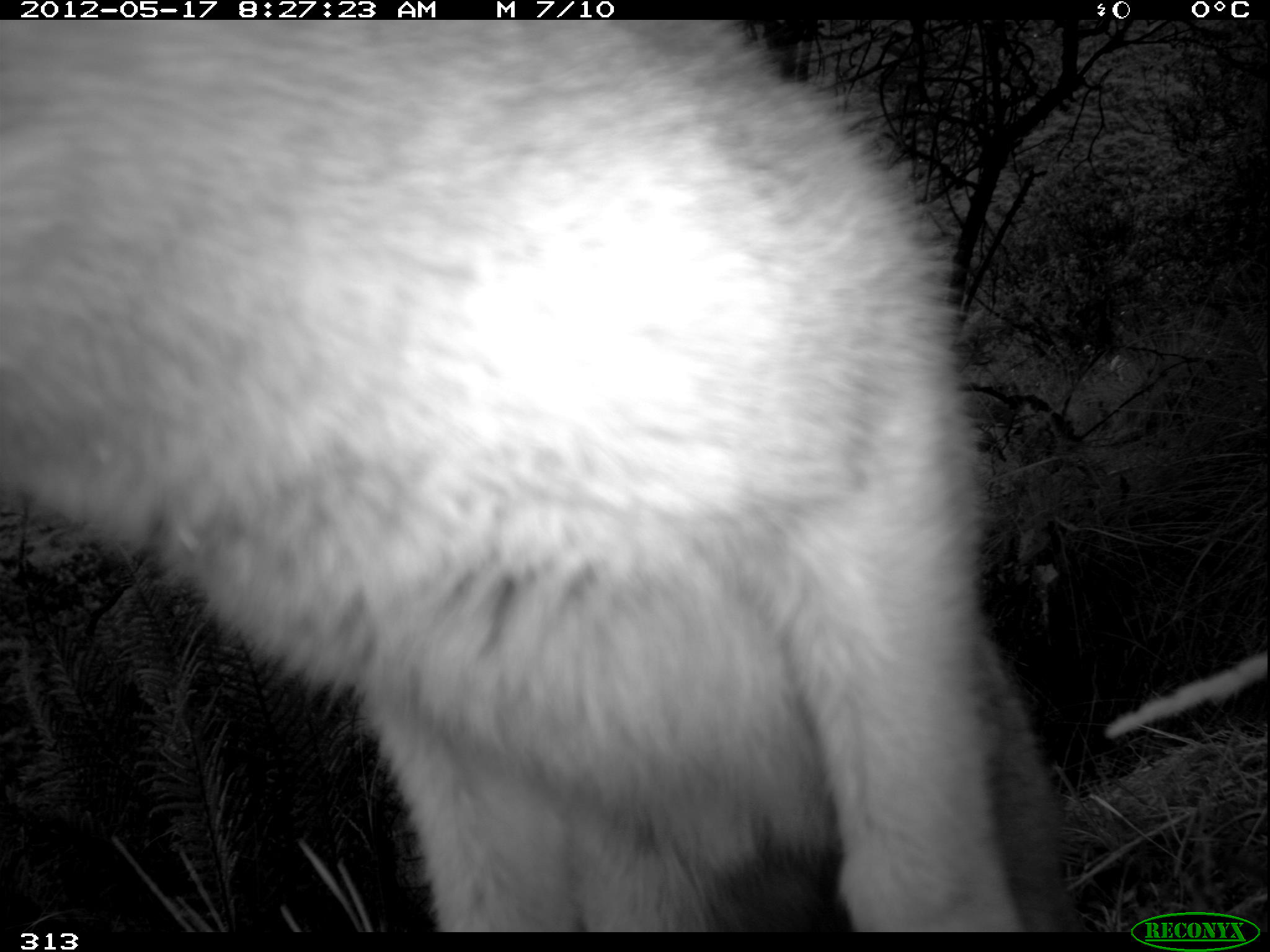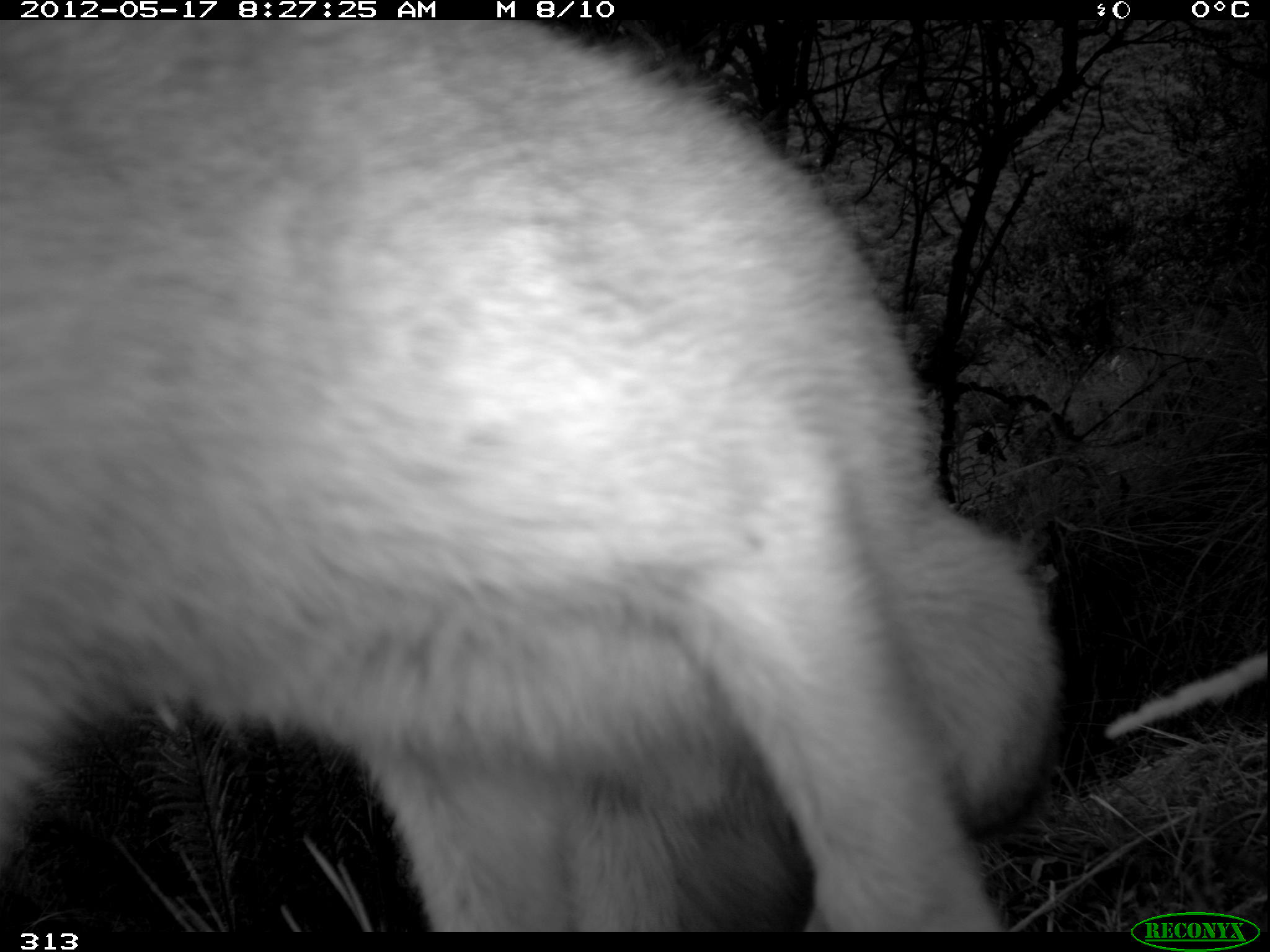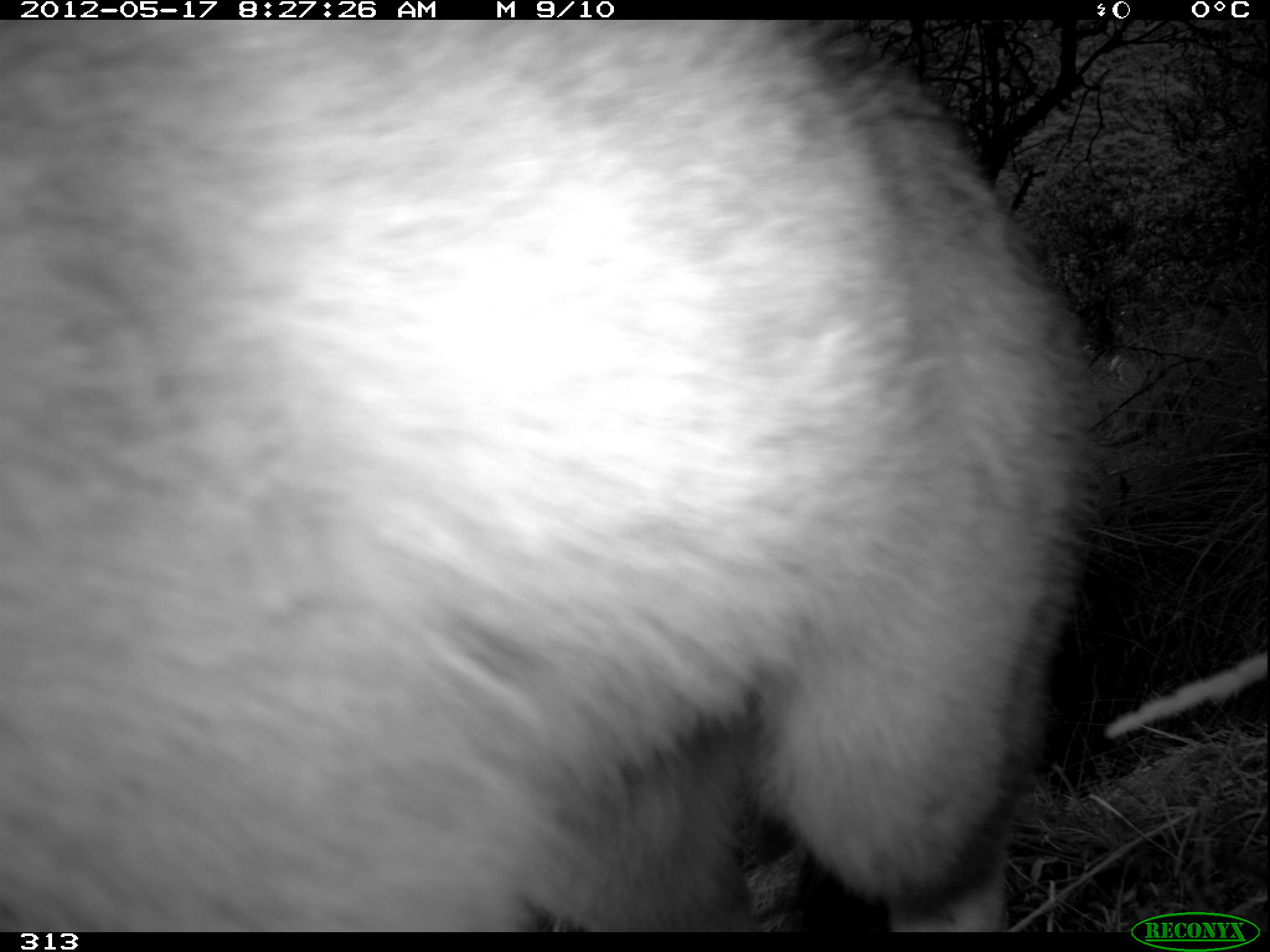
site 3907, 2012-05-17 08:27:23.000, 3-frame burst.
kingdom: Animalia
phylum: Chordata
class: Mammalia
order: Carnivora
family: Canidae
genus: Lycalopex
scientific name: Lycalopex culpaeus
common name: culpeo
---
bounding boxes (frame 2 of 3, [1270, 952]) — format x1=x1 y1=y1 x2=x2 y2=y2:
lycalopex culpaeus: x1=0 y1=21 x2=1069 y2=931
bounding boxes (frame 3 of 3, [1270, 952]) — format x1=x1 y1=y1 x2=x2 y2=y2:
lycalopex culpaeus: x1=0 y1=20 x2=1118 y2=932